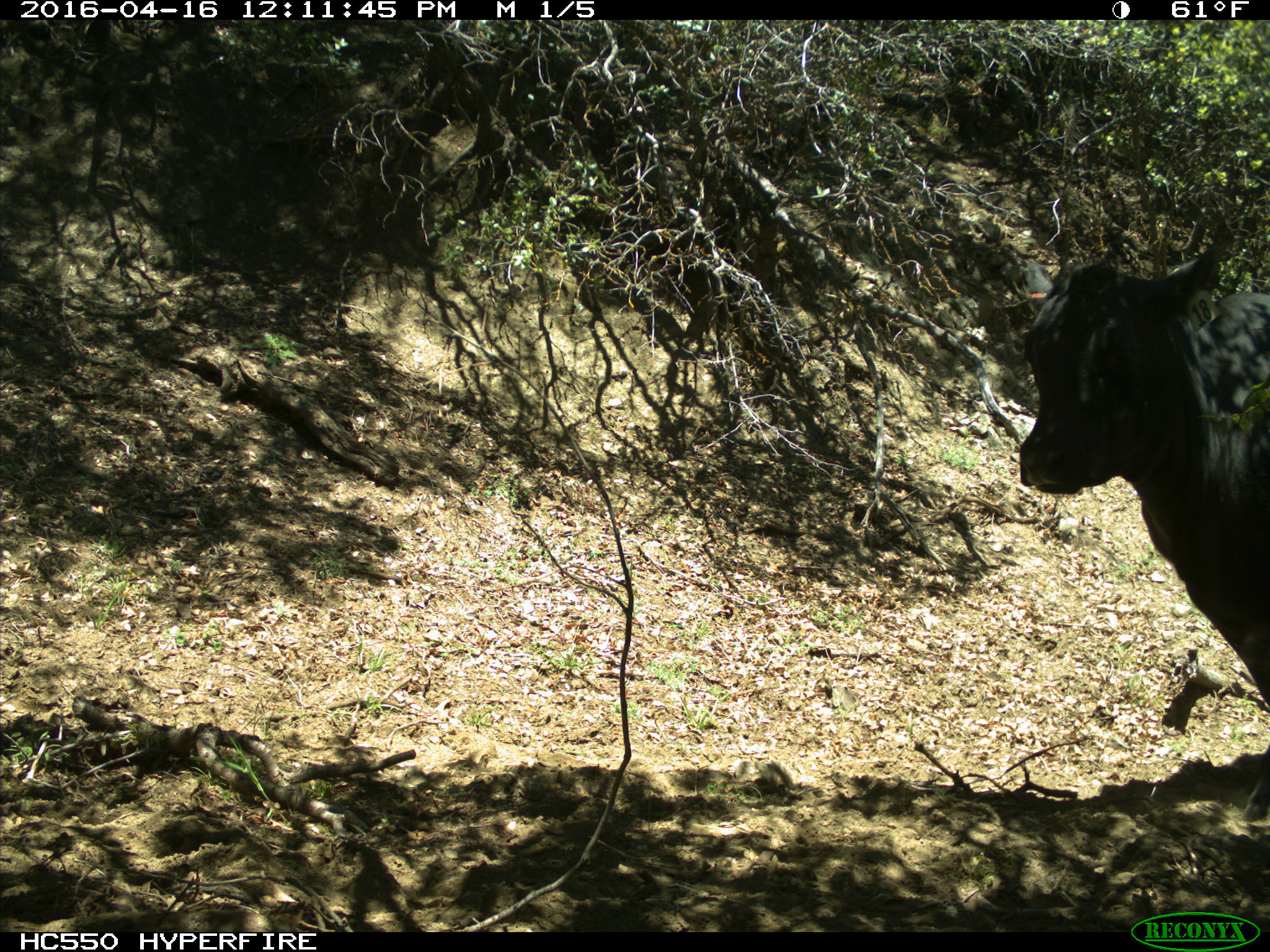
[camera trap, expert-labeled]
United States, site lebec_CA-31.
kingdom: Animalia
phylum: Chordata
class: Mammalia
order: Artiodactyla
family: Bovidae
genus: Bos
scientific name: Bos taurus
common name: domestic cow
Bos taurus (domestic cow).